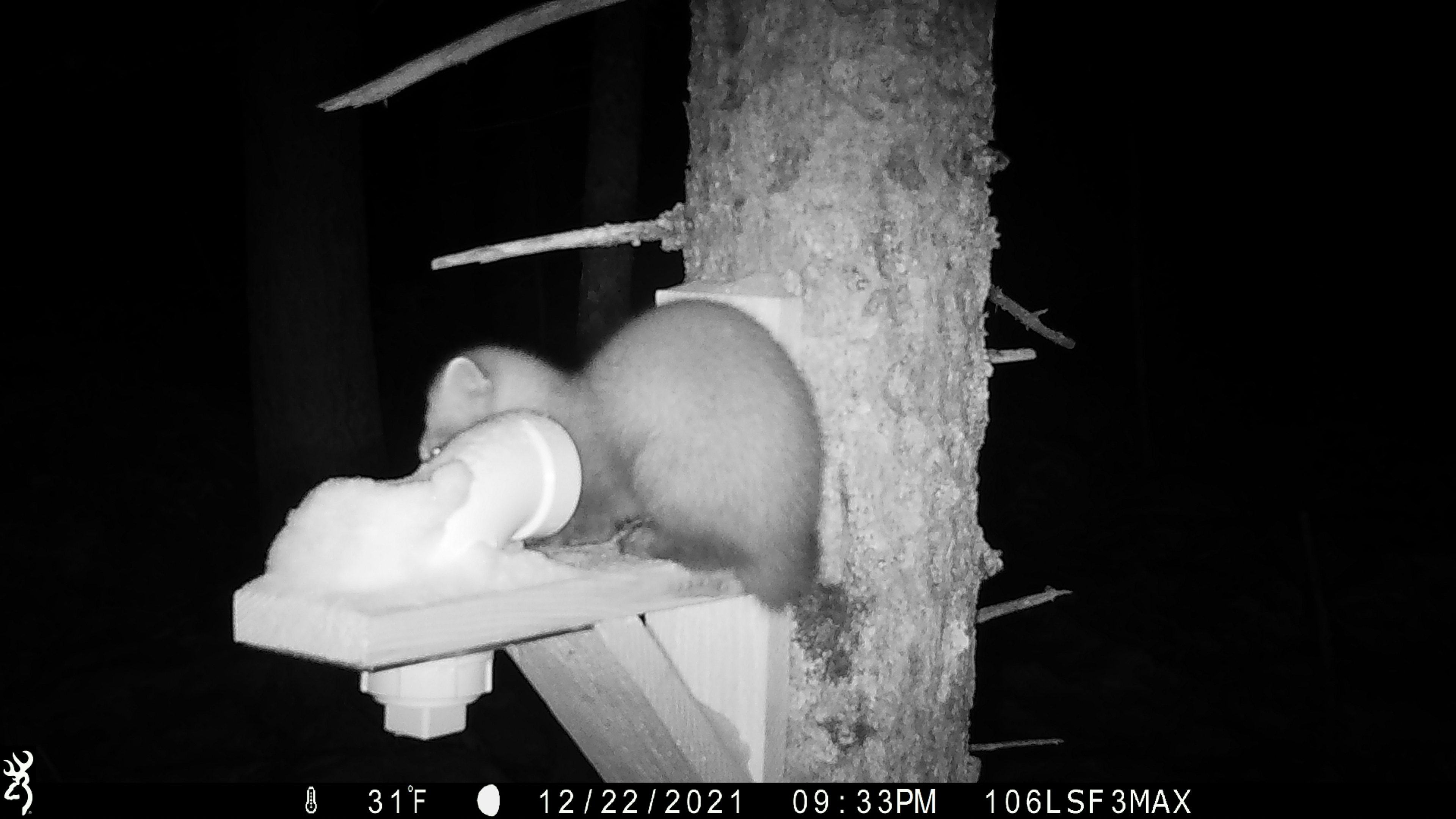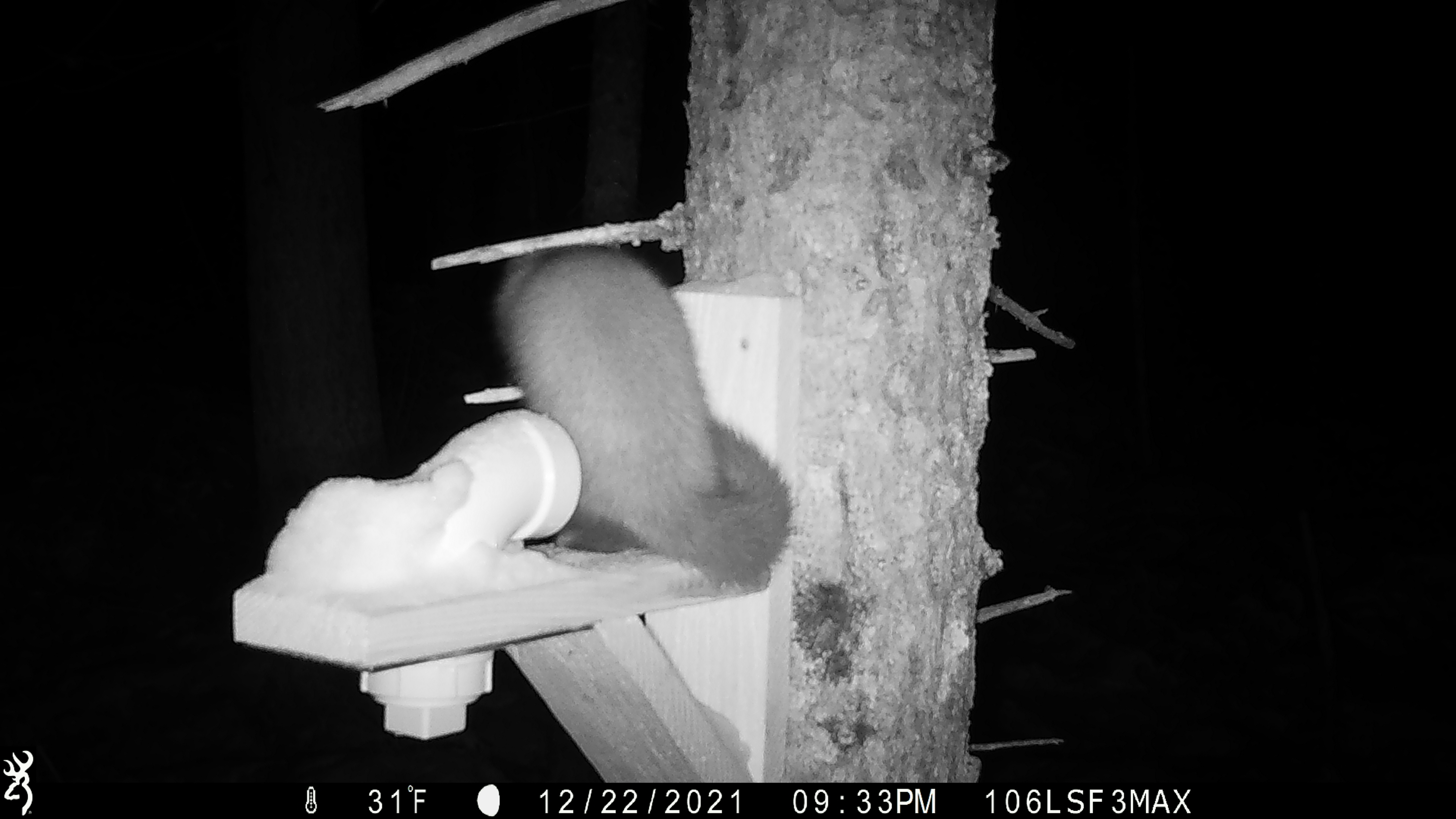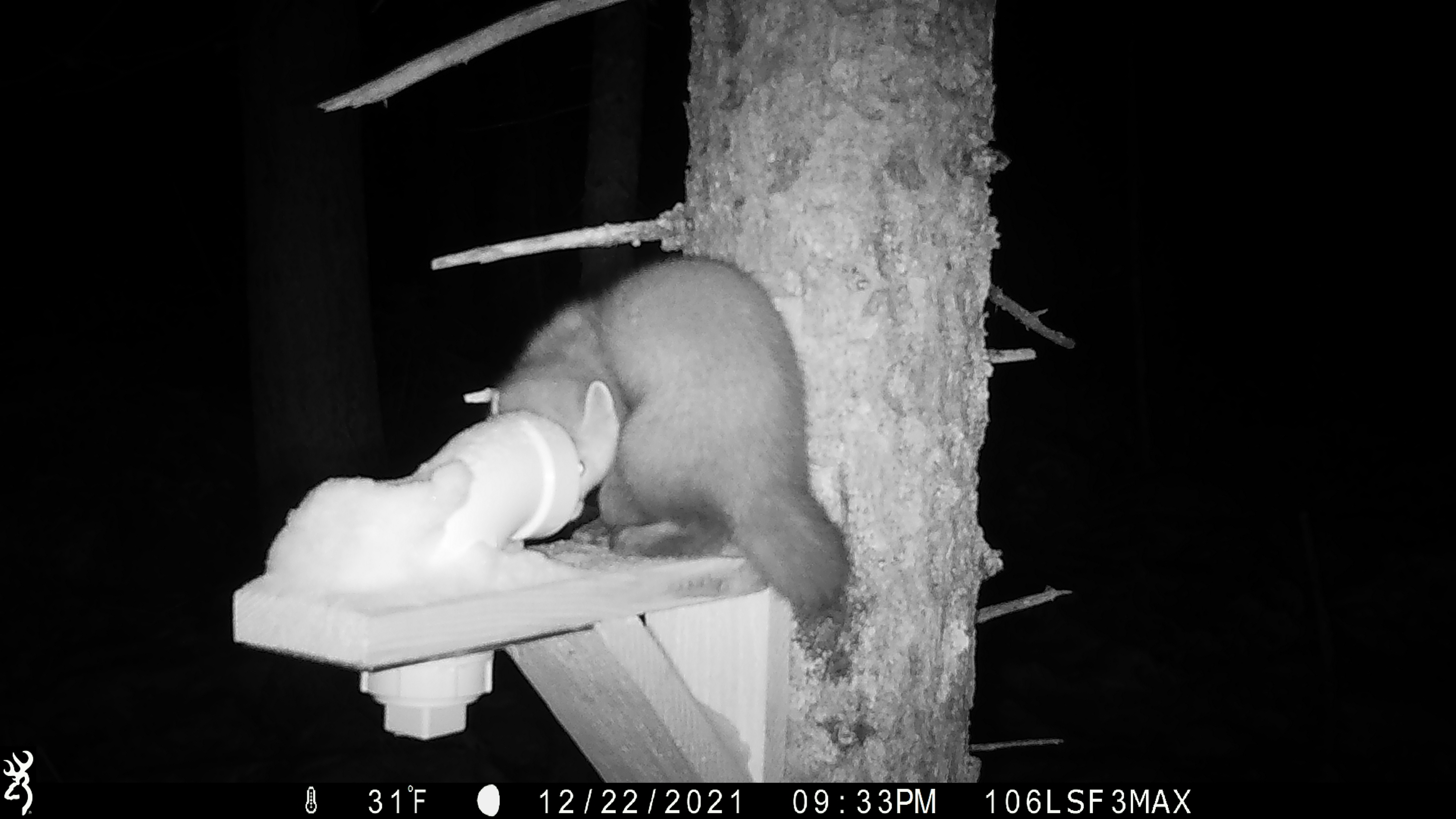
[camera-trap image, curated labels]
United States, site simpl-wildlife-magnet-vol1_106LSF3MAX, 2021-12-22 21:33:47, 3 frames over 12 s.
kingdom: Animalia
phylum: Chordata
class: Mammalia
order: Carnivora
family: Mustelidae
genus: Martes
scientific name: Martes americana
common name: american marten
American marten (Martes americana).